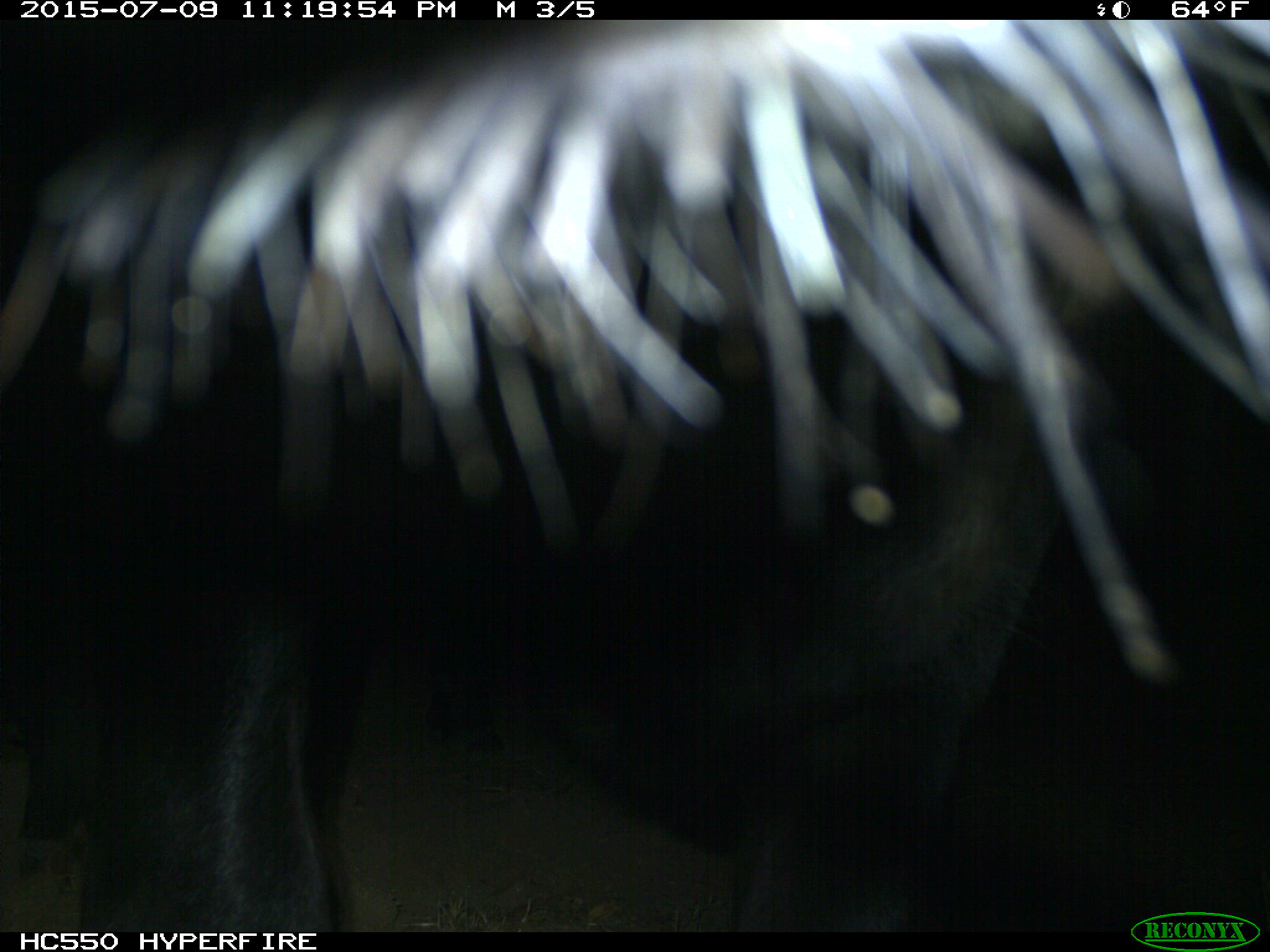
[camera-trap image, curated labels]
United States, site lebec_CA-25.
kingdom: Animalia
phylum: Chordata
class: Mammalia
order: Artiodactyla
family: Bovidae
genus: Bos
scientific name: Bos taurus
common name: domestic cow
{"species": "Bos taurus (domestic cow)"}